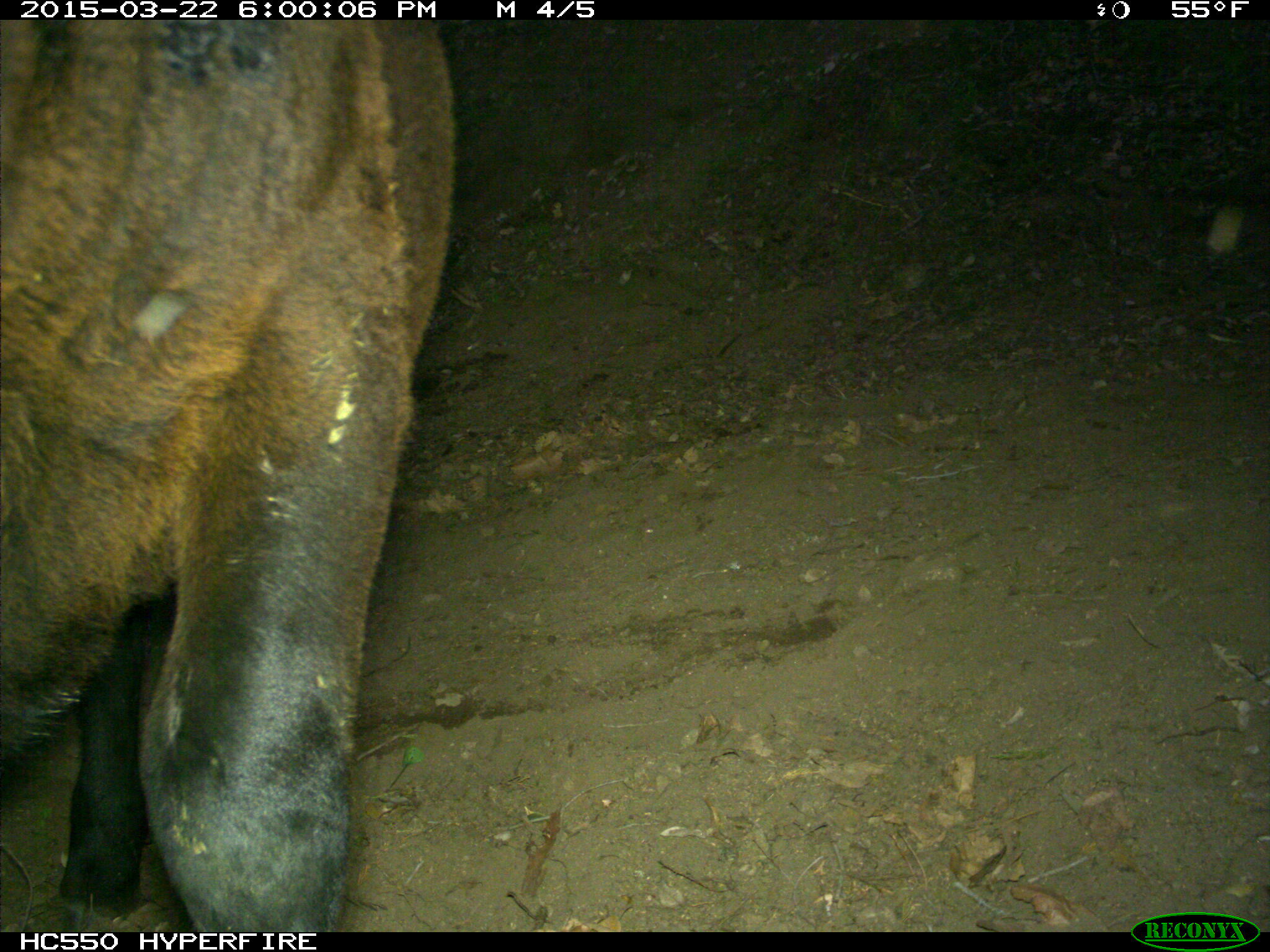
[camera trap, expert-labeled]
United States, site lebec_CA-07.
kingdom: Animalia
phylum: Chordata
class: Mammalia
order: Artiodactyla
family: Bovidae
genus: Bos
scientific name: Bos taurus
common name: domestic cow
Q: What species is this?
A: Bos taurus (domestic cow).